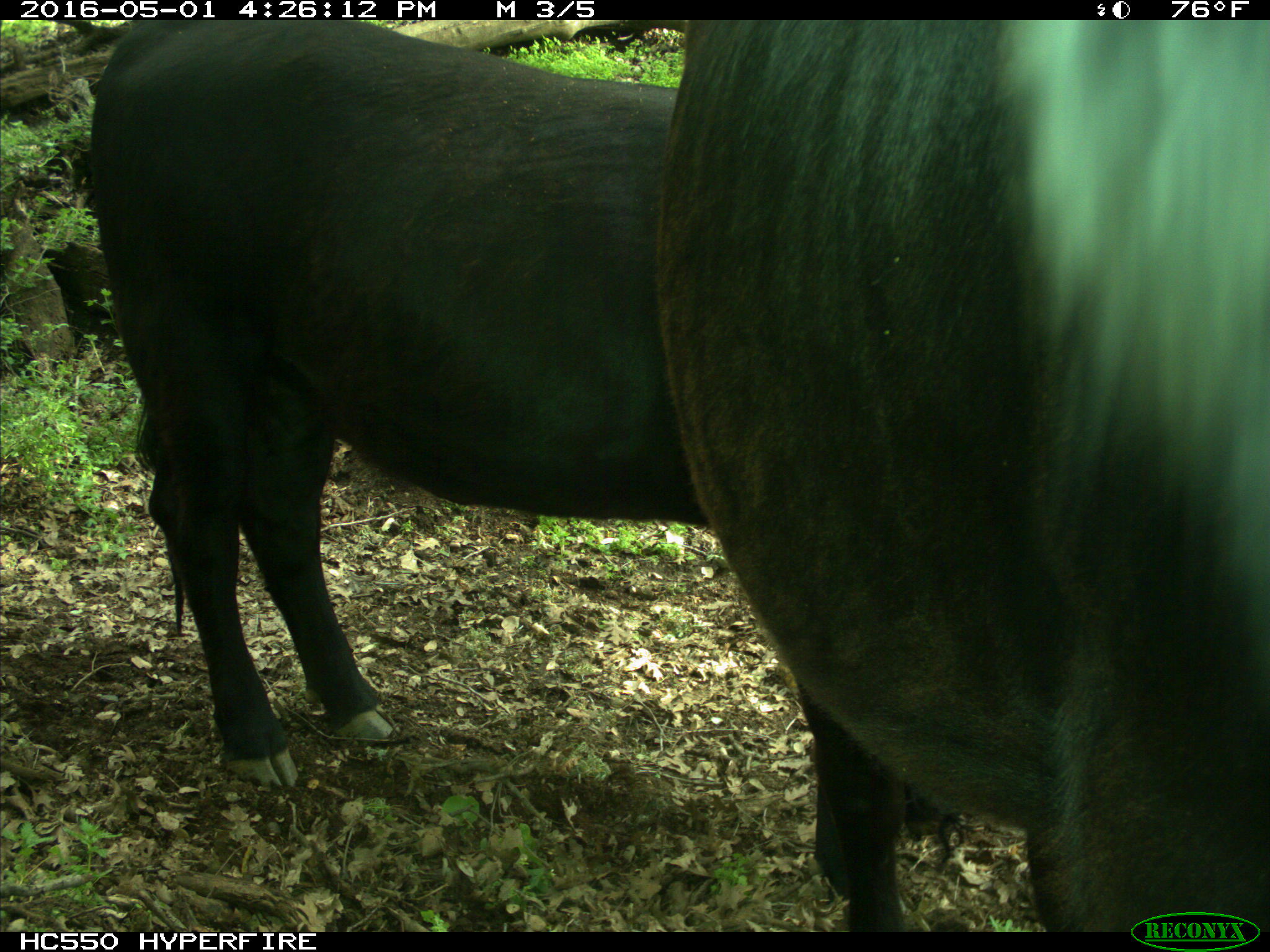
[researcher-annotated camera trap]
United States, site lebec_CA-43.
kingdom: Animalia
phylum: Chordata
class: Mammalia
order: Artiodactyla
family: Bovidae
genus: Bos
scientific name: Bos taurus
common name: domestic cow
Bos taurus (domestic cow).